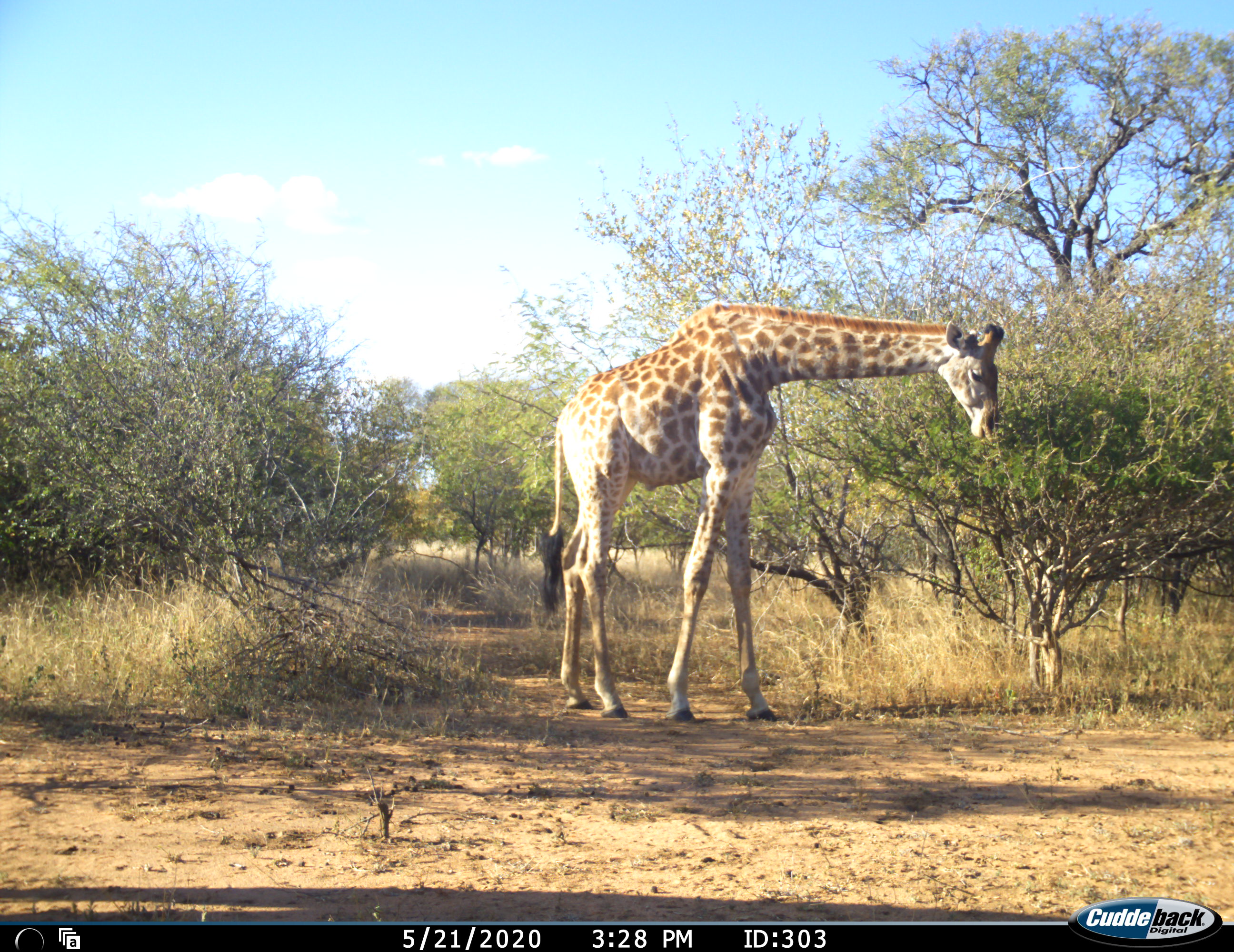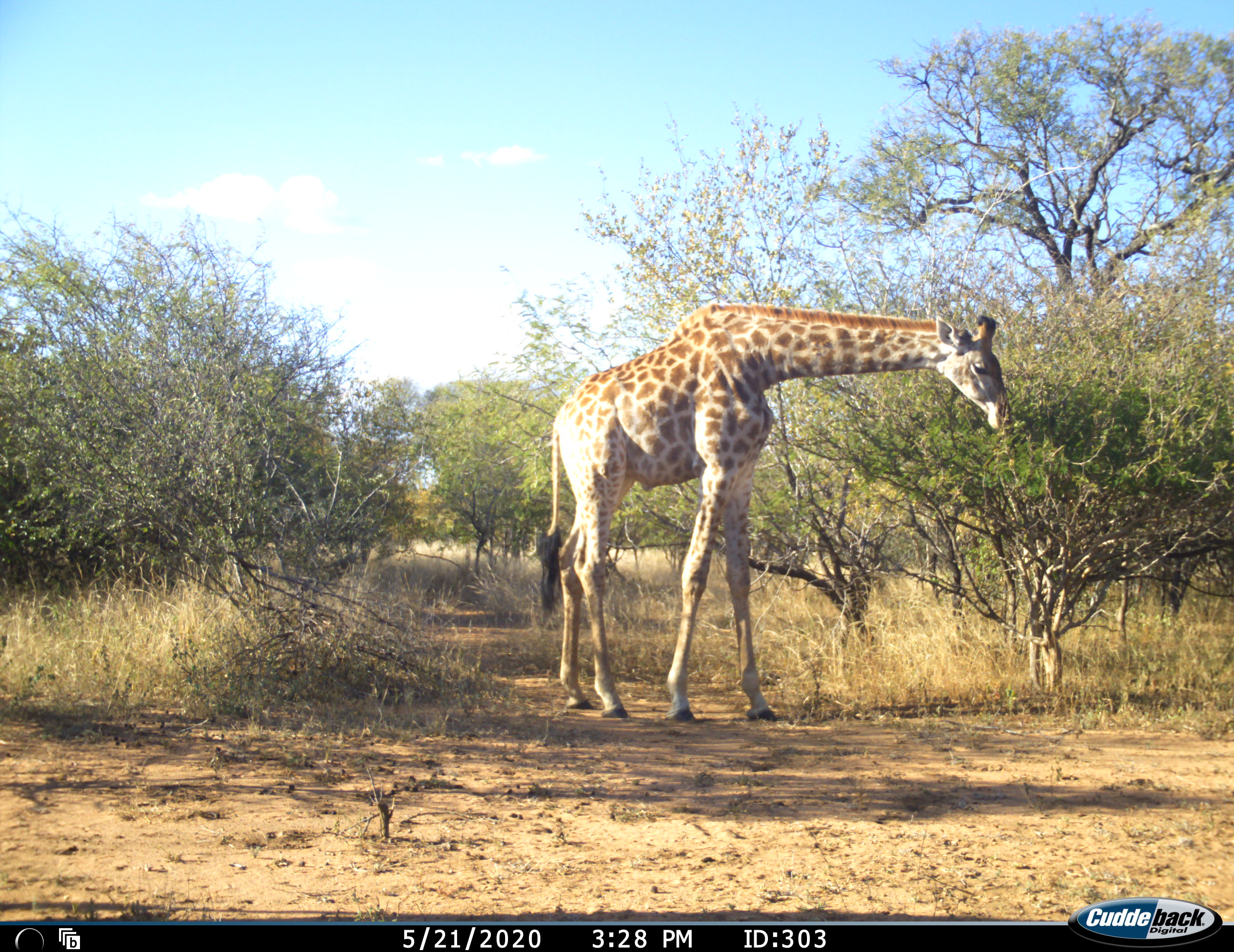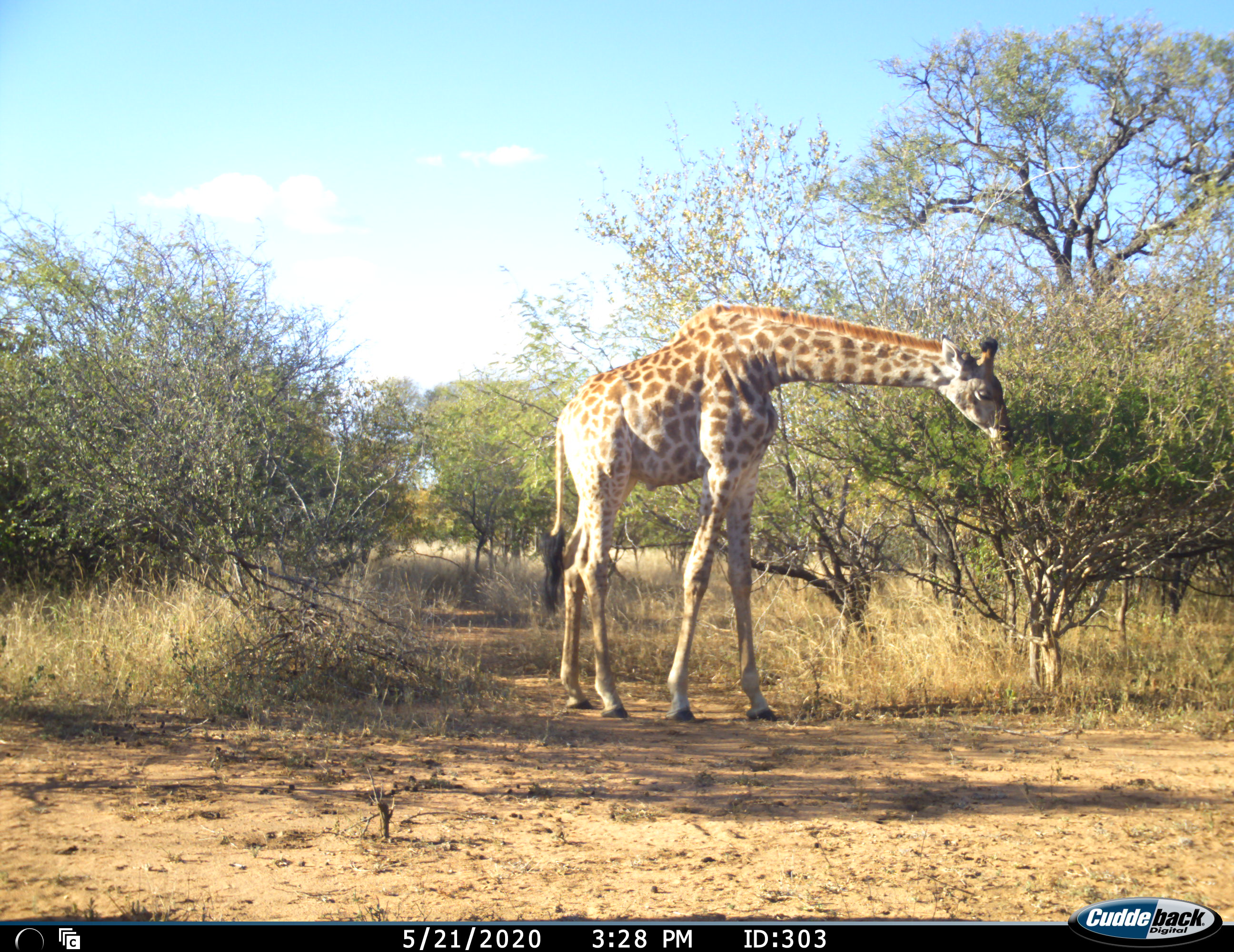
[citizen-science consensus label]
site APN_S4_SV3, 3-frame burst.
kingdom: Animalia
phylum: Chordata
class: Mammalia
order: Artiodactyla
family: Giraffidae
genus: Giraffa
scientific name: Giraffa camelopardalis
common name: giraffe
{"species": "giraffe (Giraffa camelopardalis)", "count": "1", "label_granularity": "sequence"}